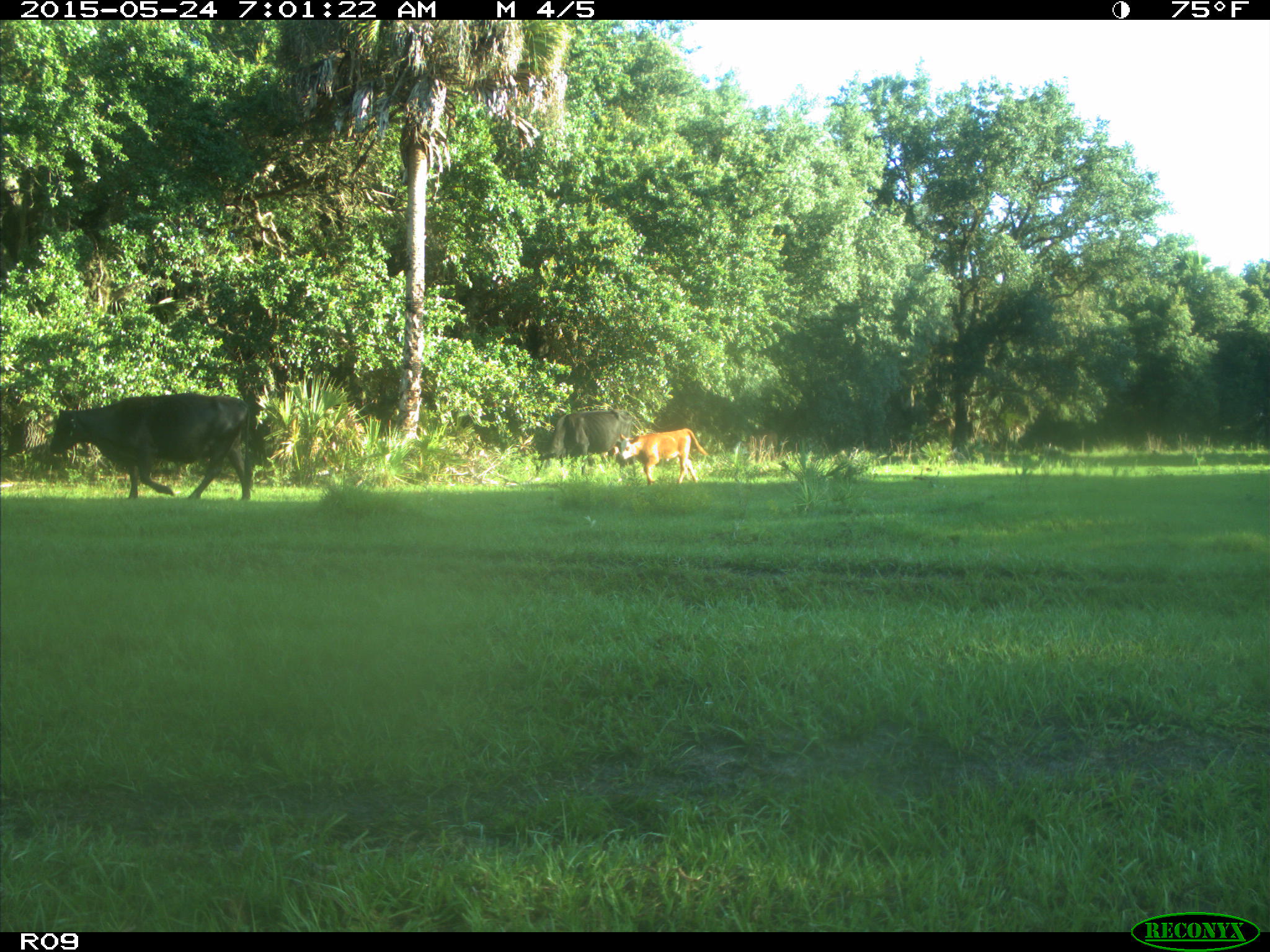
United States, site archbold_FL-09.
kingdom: Animalia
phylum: Chordata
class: Mammalia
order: Artiodactyla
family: Bovidae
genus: Bos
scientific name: Bos taurus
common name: domestic cow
Bos taurus (domestic cow).